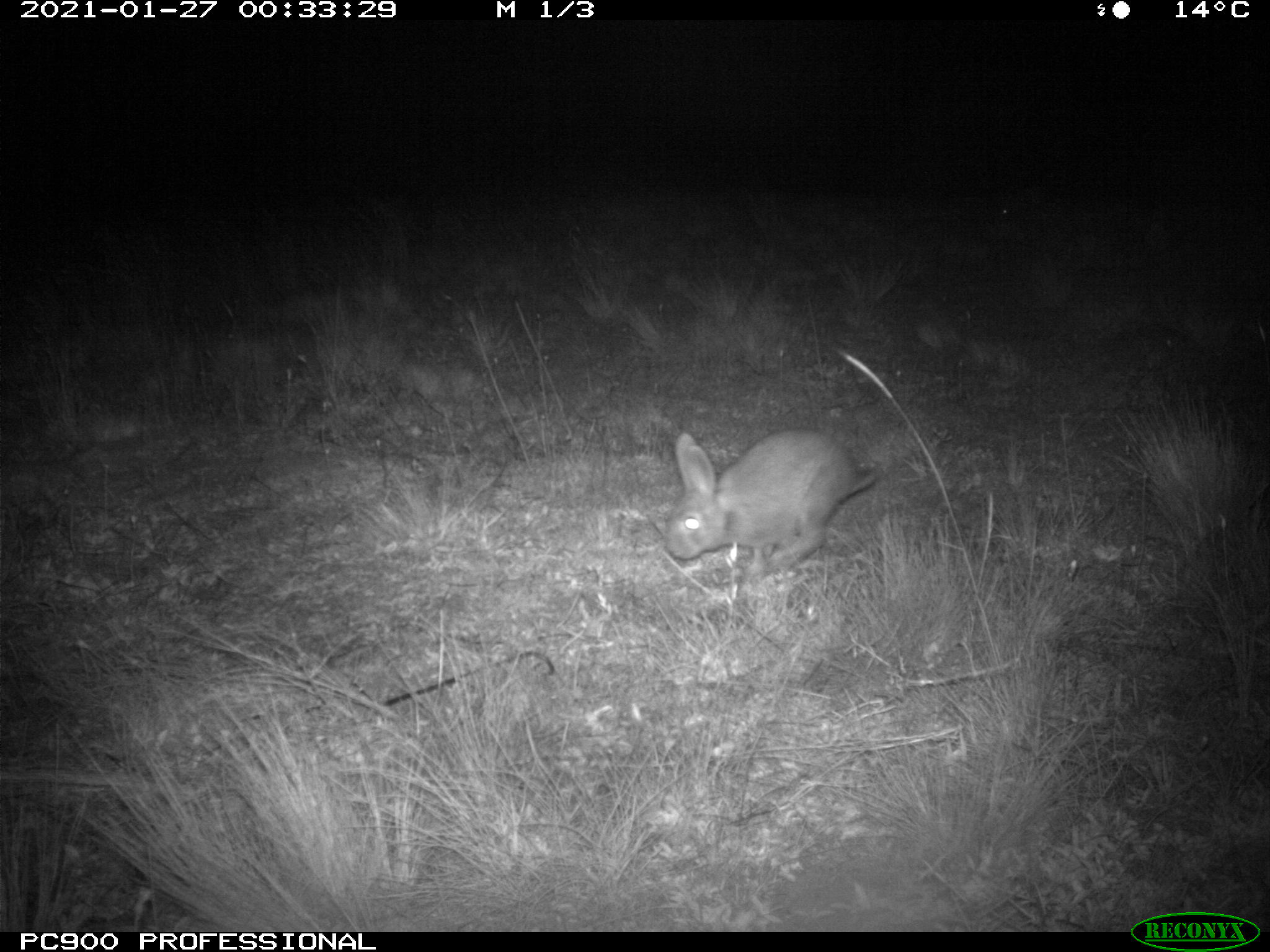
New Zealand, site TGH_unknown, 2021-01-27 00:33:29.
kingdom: Animalia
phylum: Chordata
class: Mammalia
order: Lagomorpha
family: Leporidae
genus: Oryctolagus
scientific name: Oryctolagus cuniculus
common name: european rabbit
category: rabbit